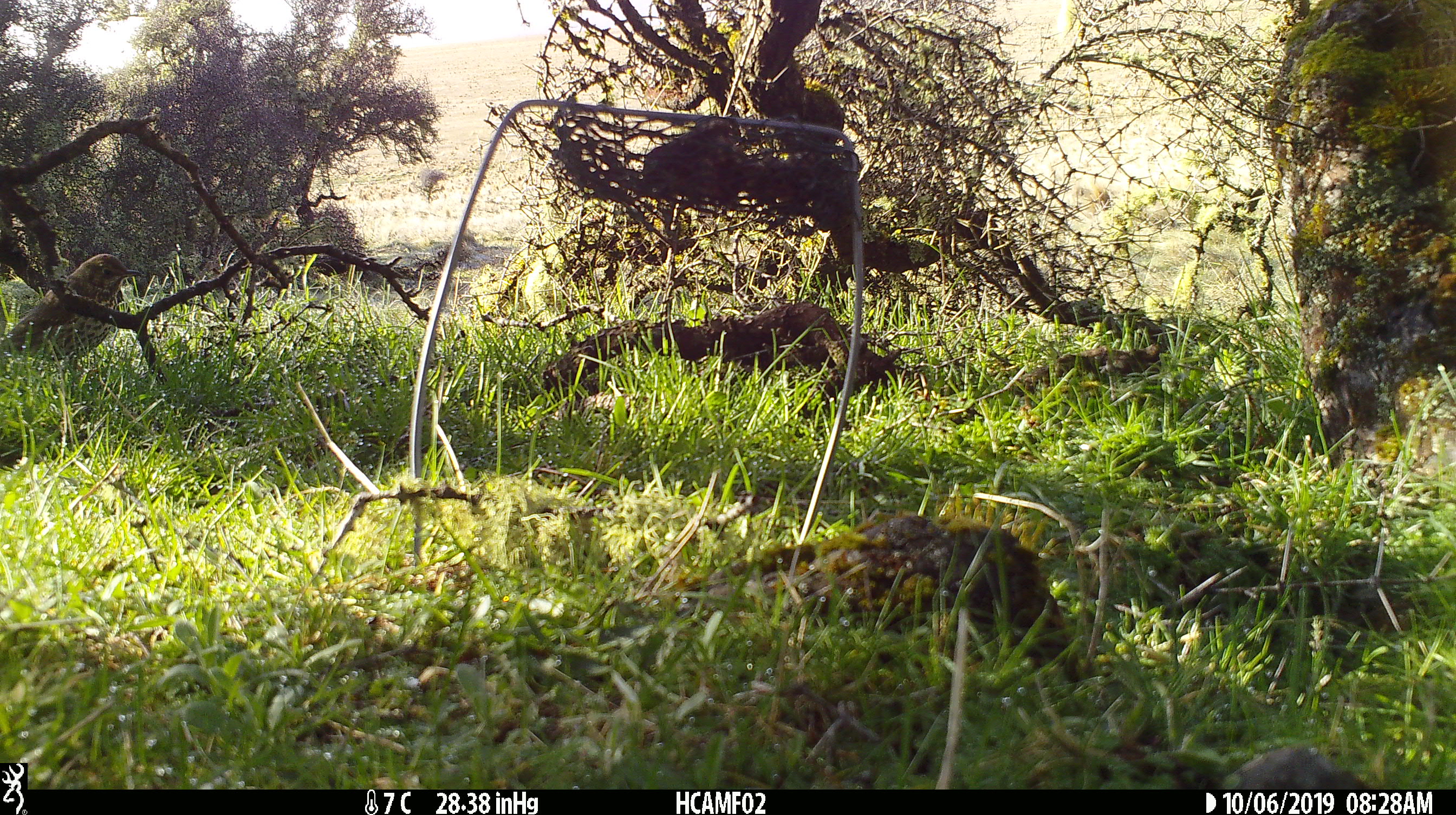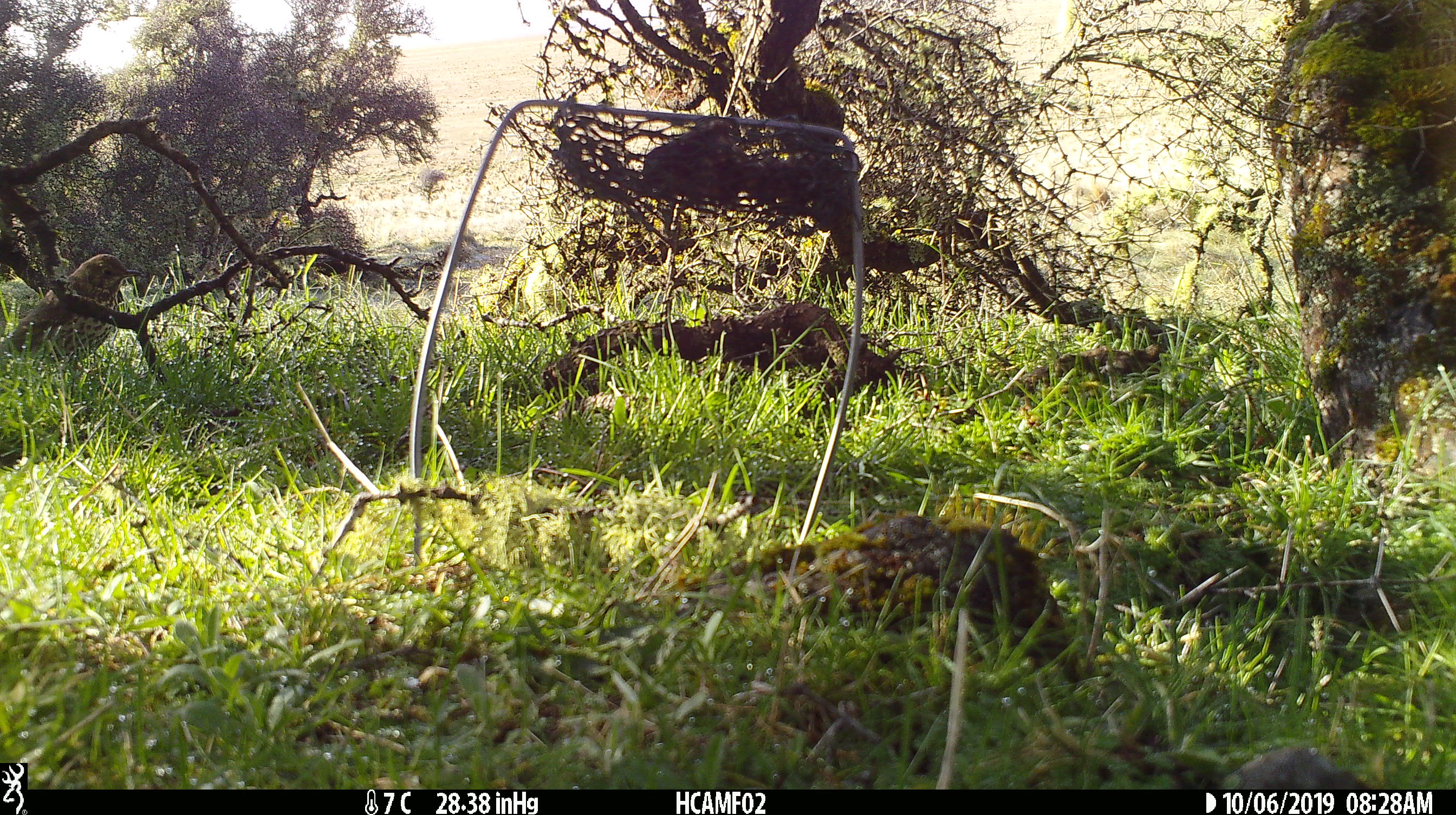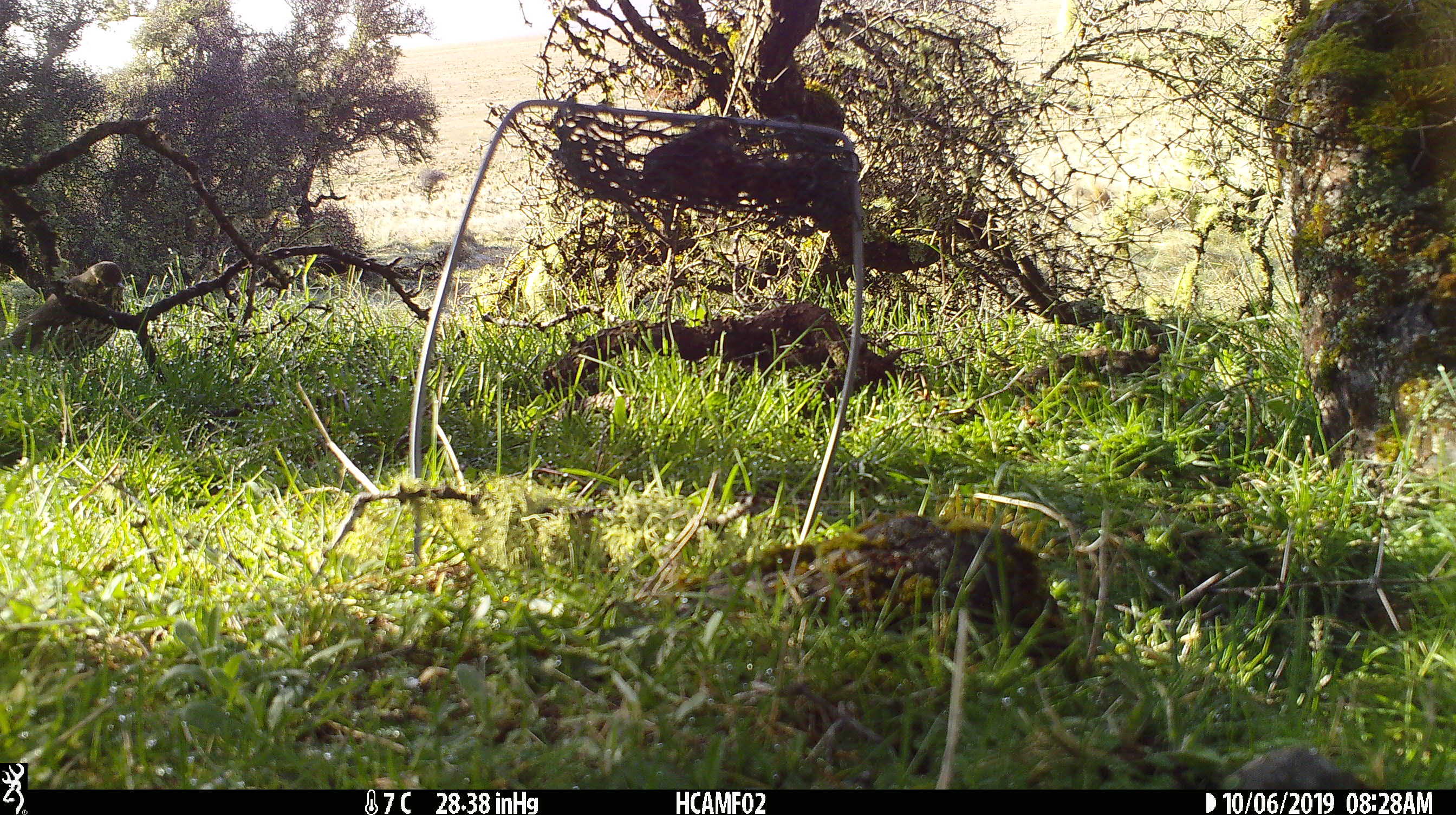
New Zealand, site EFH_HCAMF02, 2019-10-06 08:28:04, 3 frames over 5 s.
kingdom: Animalia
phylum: Chordata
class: Aves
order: Passeriformes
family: Turdidae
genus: Turdus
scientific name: Turdus philomelos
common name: song thrush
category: thrush